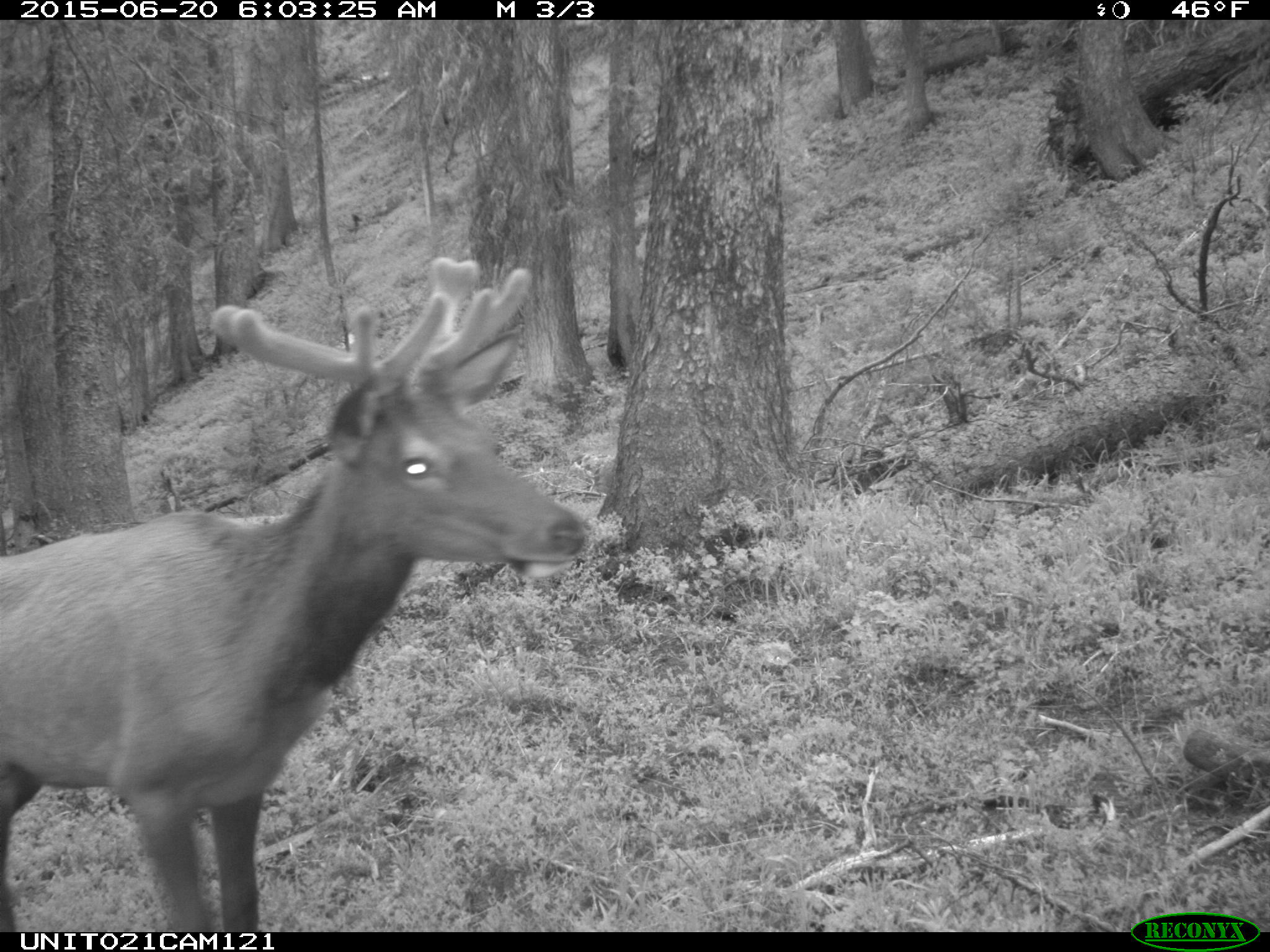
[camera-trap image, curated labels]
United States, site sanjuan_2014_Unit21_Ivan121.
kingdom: Animalia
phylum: Chordata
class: Mammalia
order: Artiodactyla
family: Cervidae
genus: Cervus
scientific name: Cervus elaphus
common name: red deer